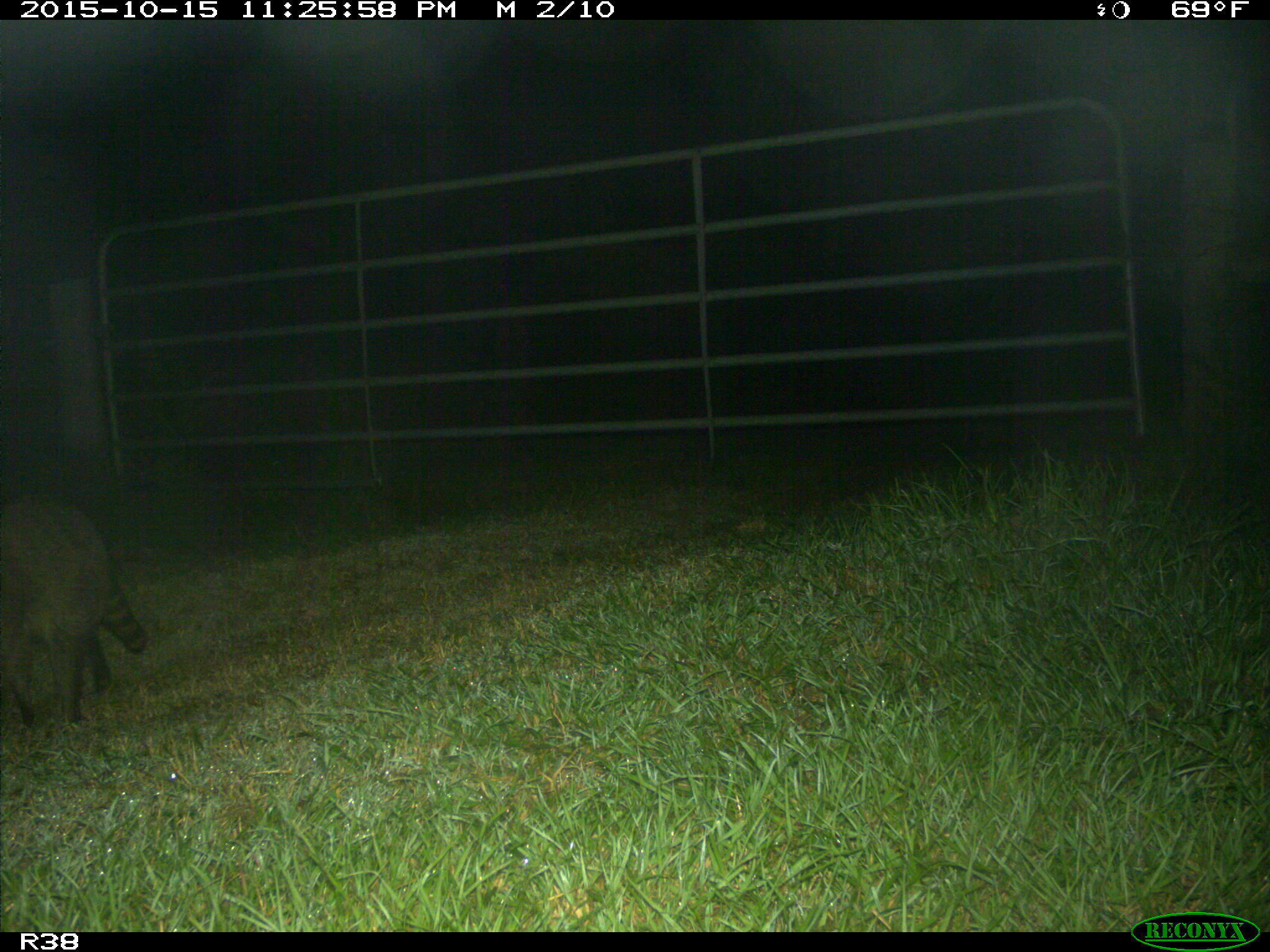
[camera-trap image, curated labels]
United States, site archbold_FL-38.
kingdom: Animalia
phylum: Chordata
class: Mammalia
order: Carnivora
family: Procyonidae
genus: Procyon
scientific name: Procyon lotor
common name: common raccoon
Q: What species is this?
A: Procyon lotor (common raccoon).